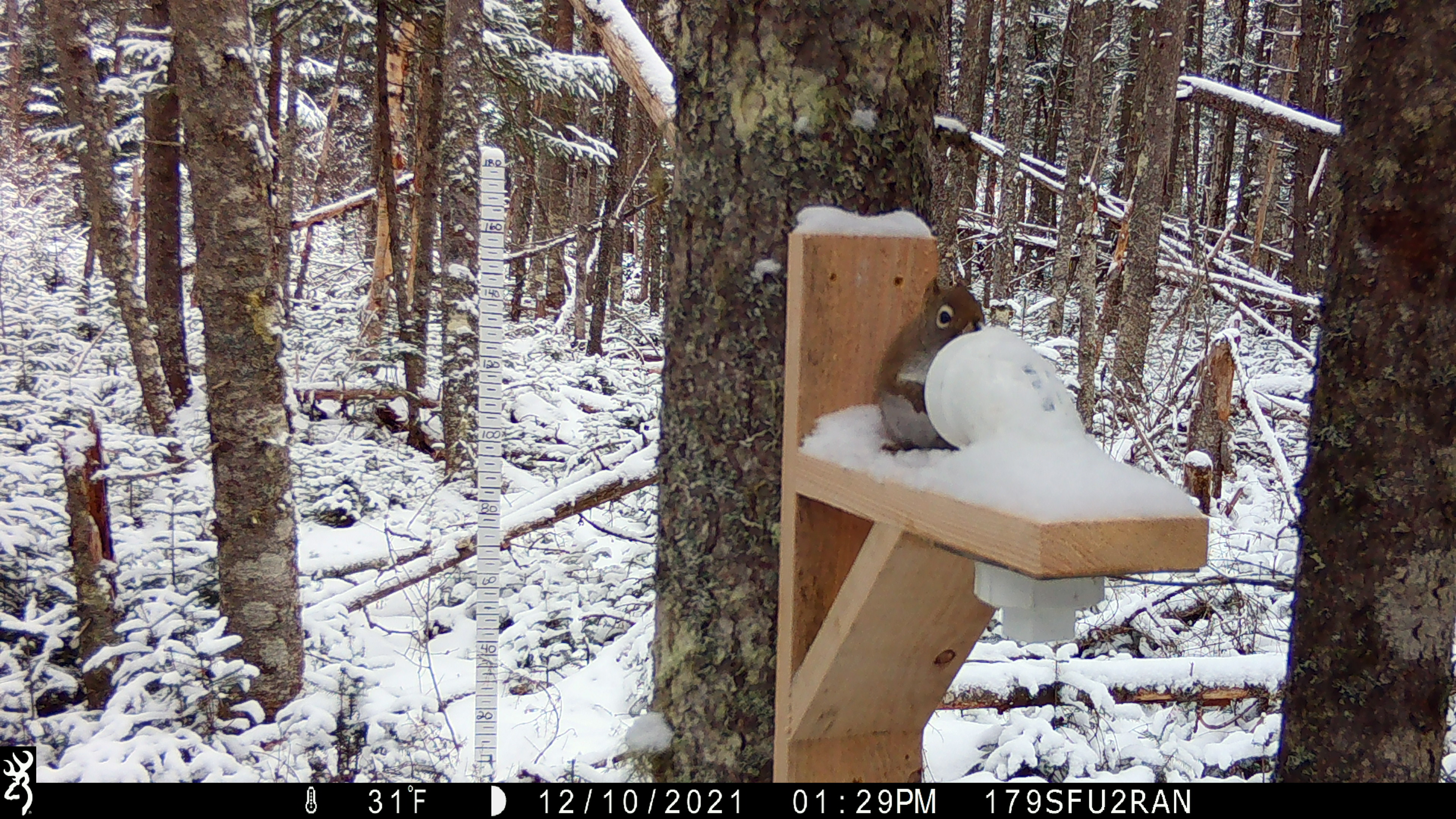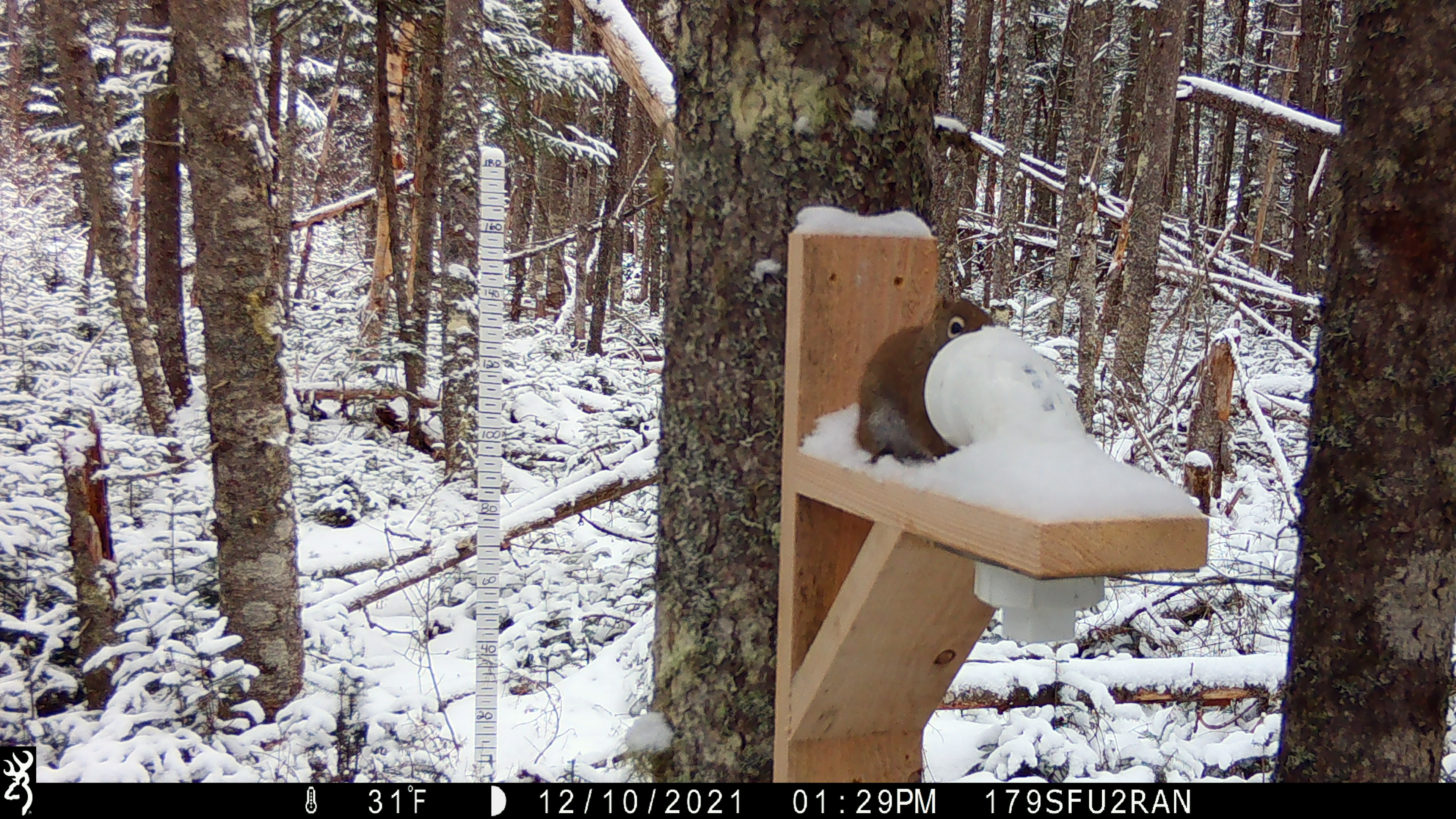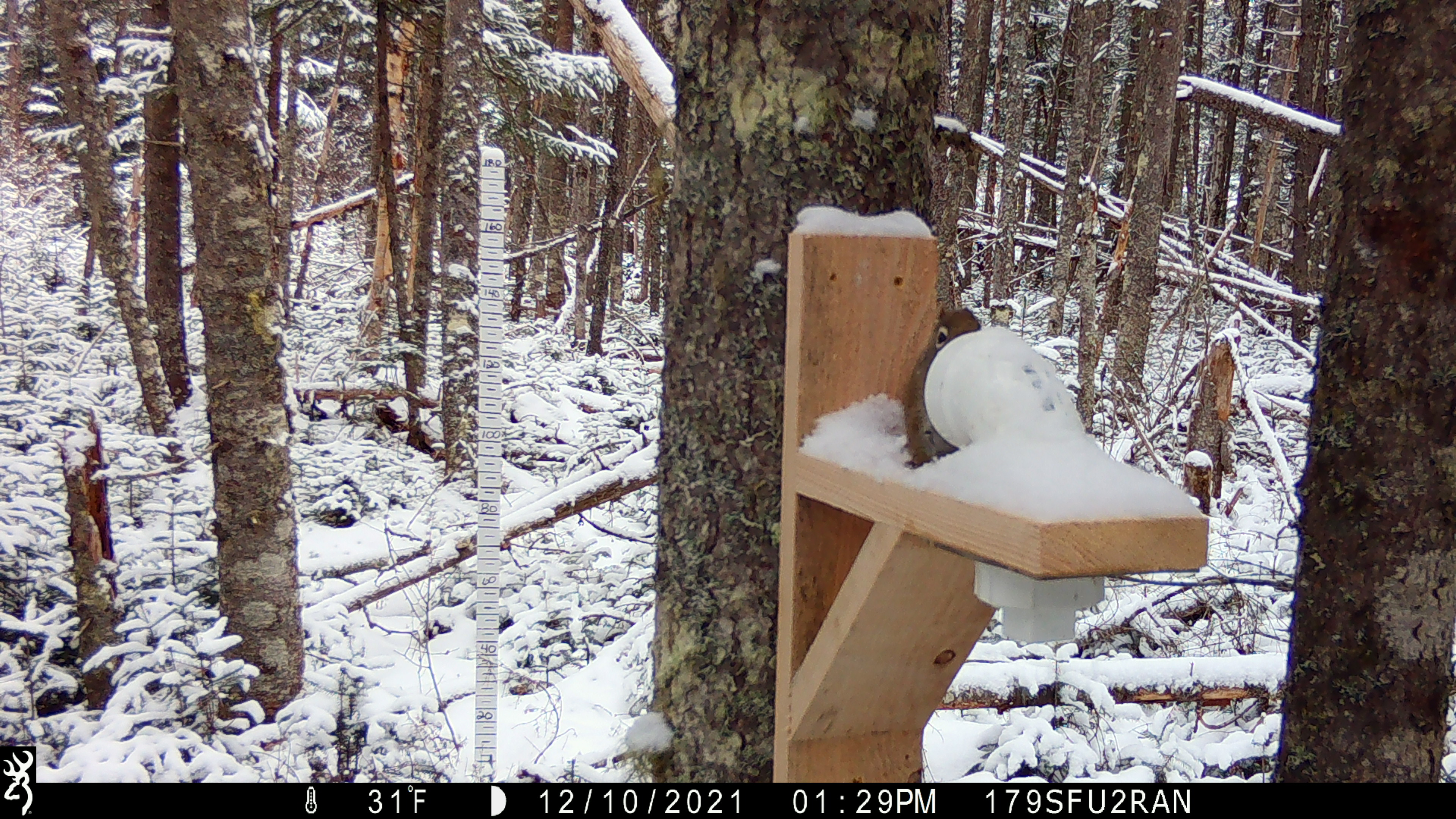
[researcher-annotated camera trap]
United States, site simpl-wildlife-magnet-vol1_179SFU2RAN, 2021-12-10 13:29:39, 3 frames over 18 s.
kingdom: Animalia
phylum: Chordata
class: Mammalia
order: Rodentia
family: Sciuridae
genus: Tamiasciurus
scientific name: Tamiasciurus hudsonicus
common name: red squirrel